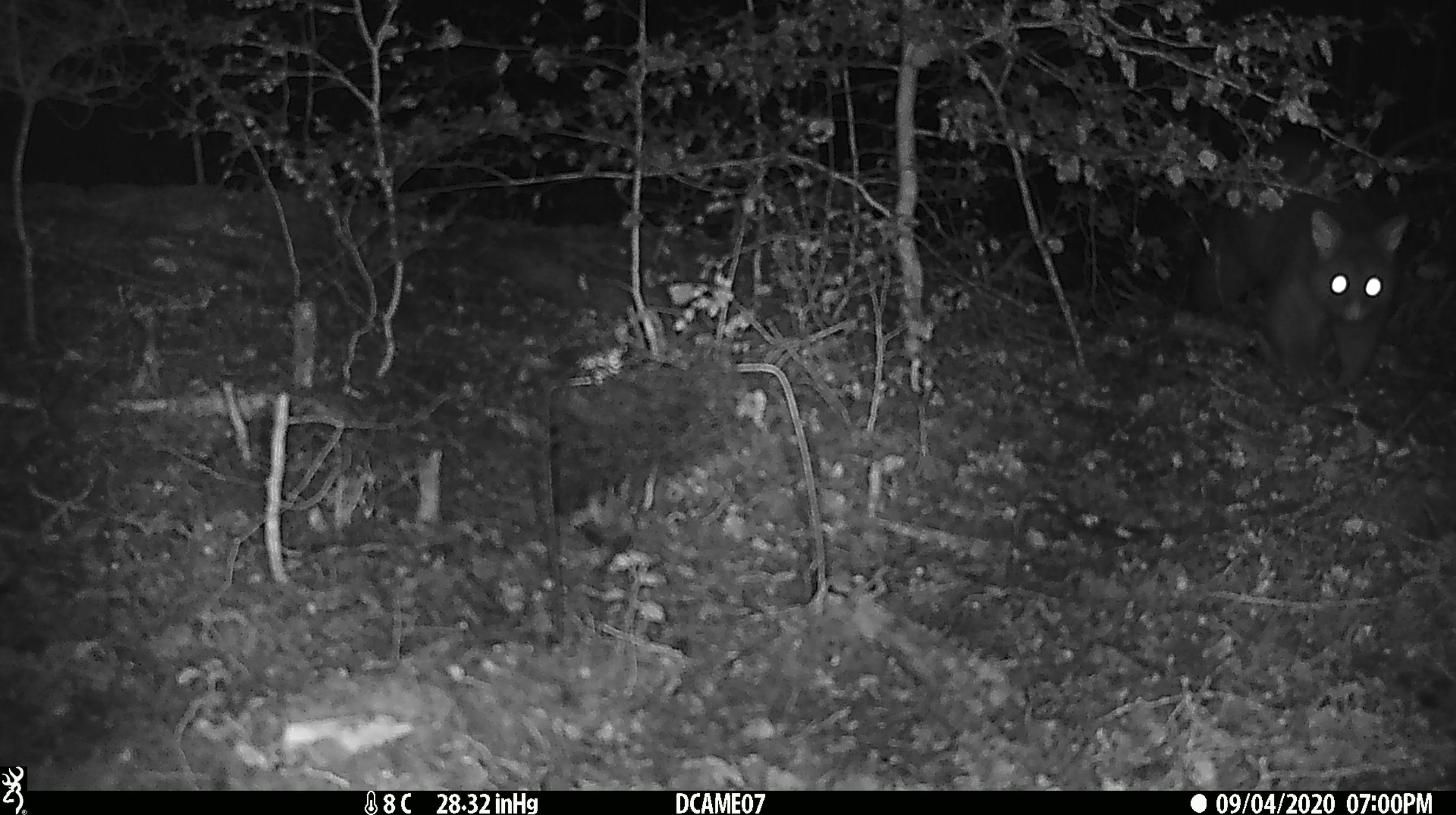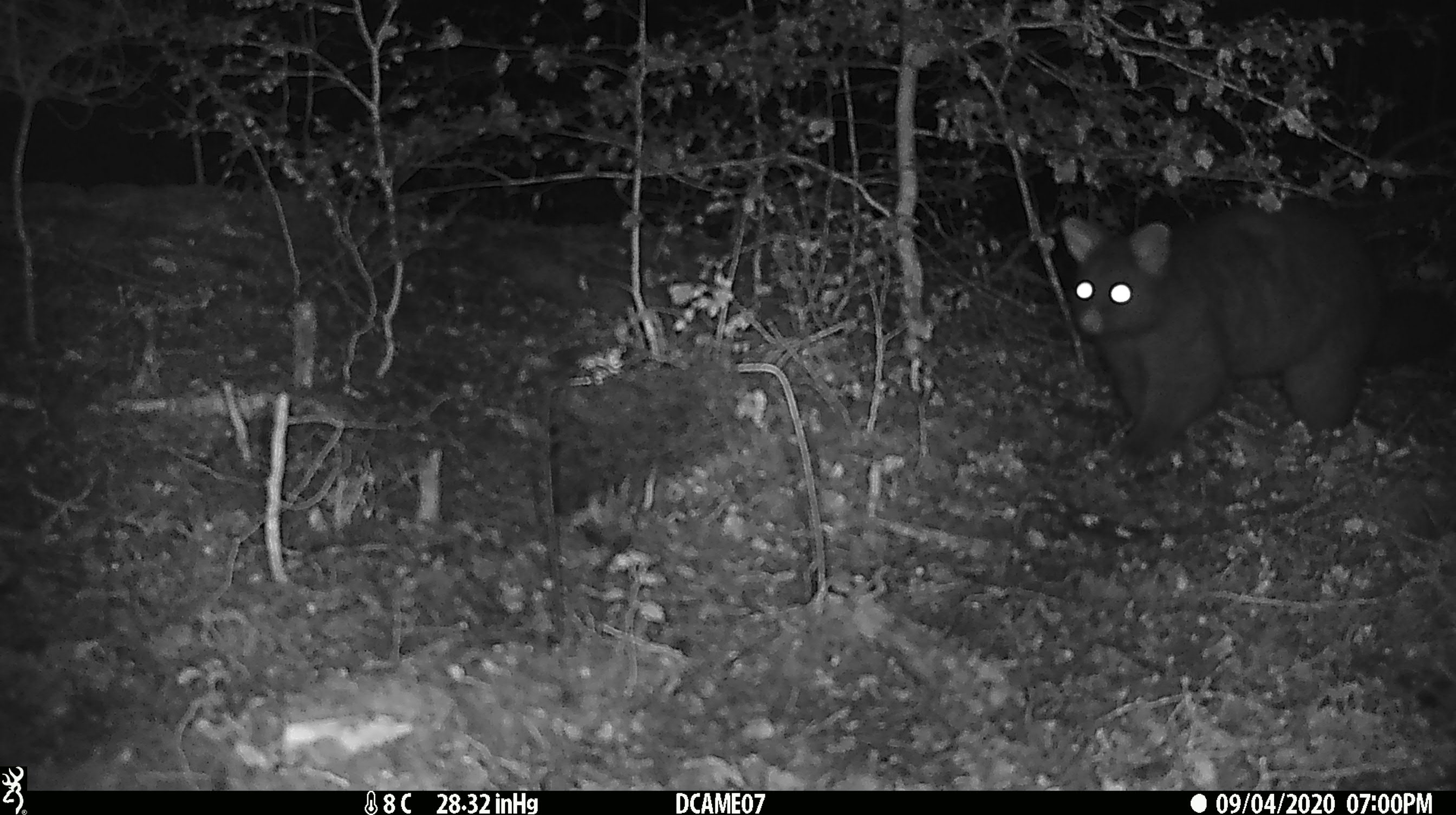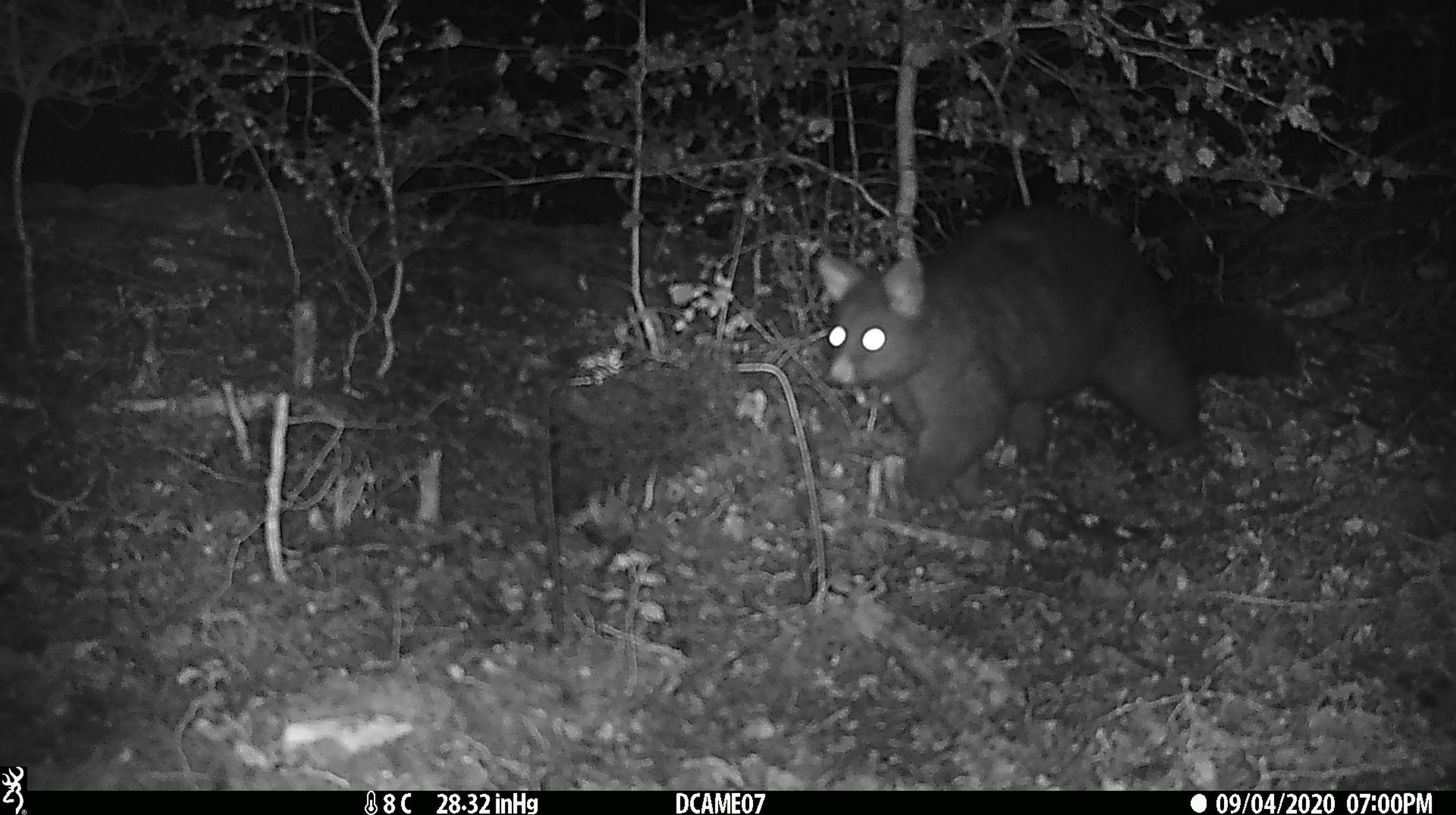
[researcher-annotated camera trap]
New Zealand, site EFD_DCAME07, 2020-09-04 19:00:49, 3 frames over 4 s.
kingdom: Animalia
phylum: Chordata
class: Mammalia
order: Diprotodontia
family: Phalangeridae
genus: Trichosurus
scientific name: Trichosurus vulpecula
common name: common brushtail possum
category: possum